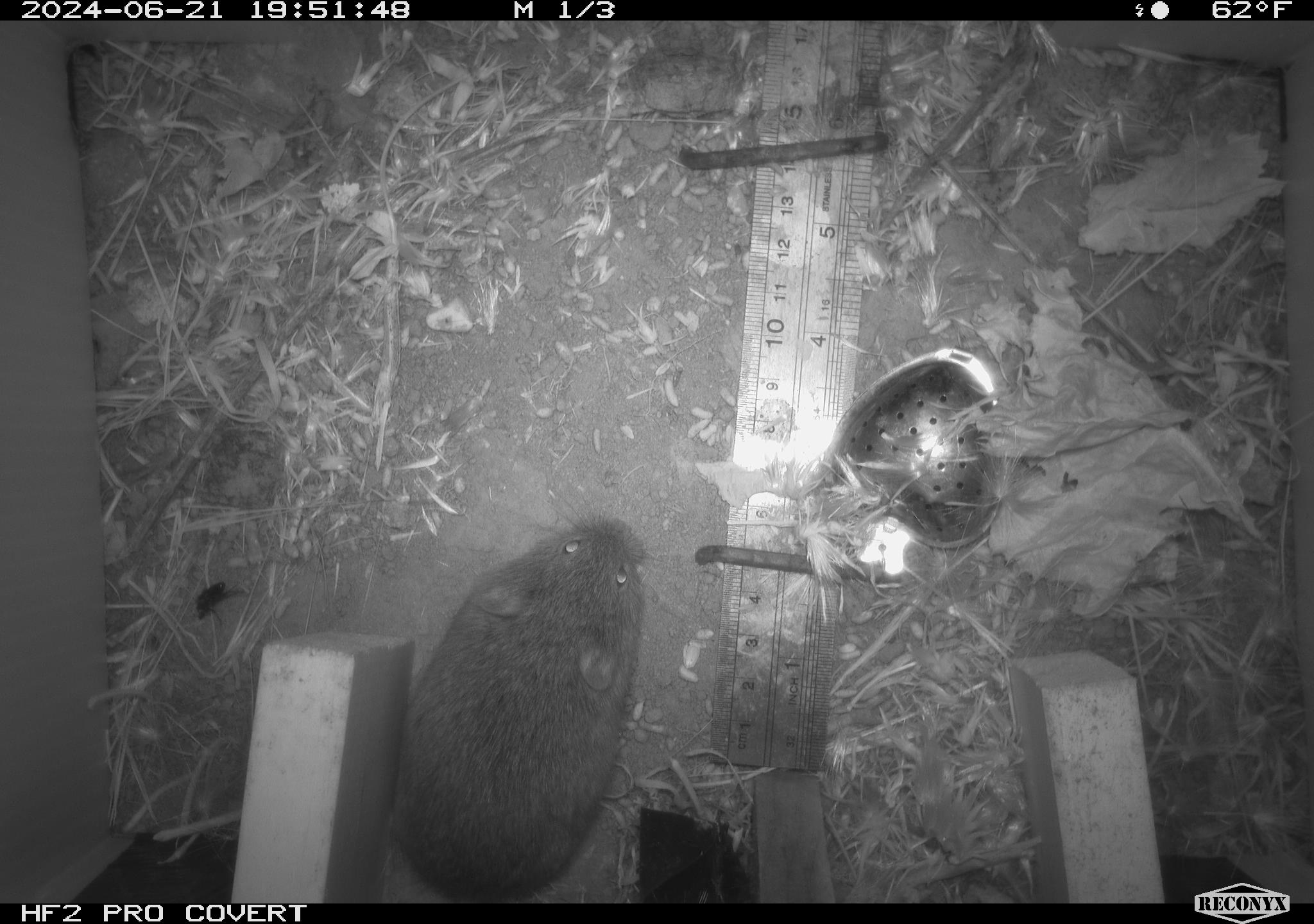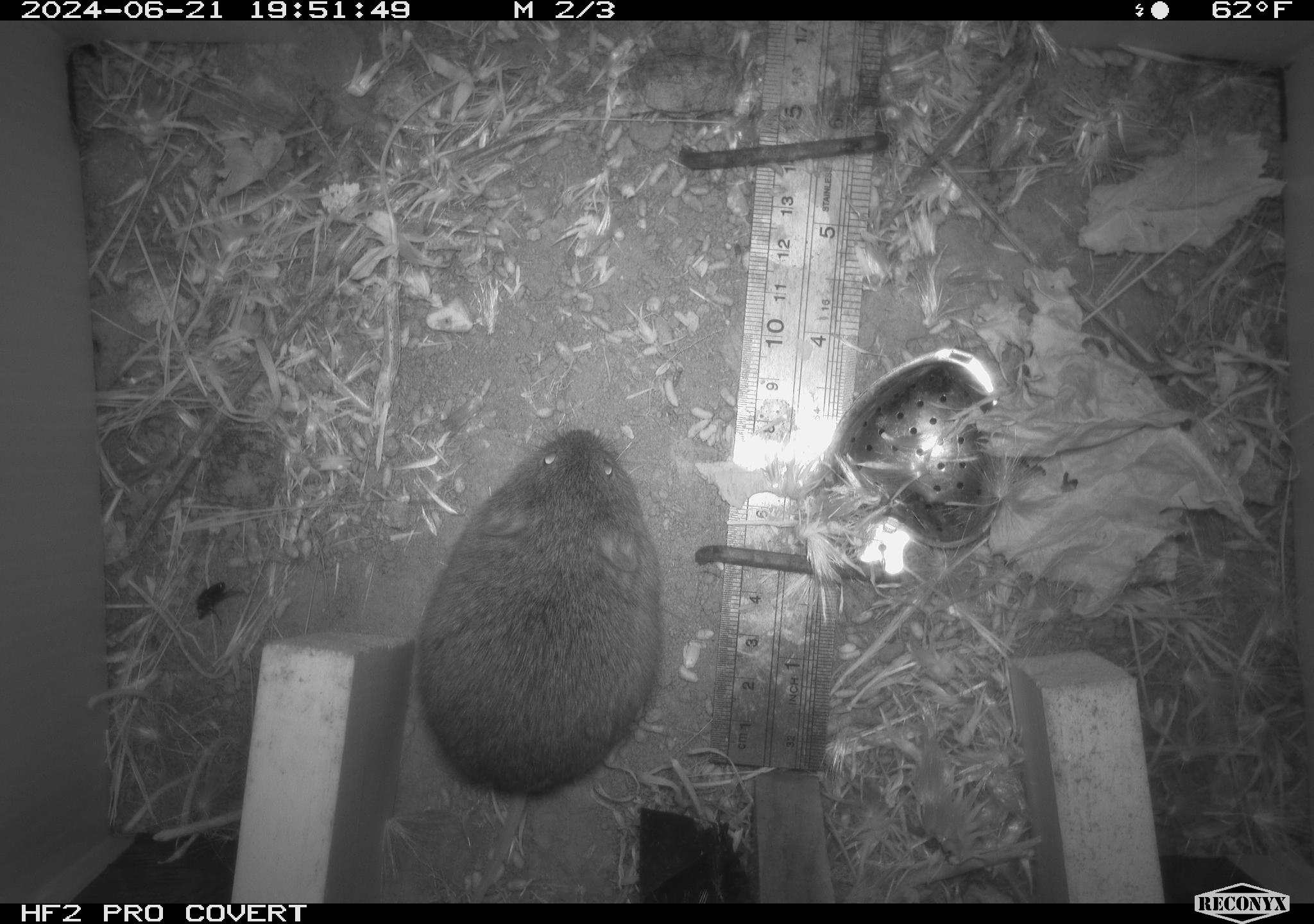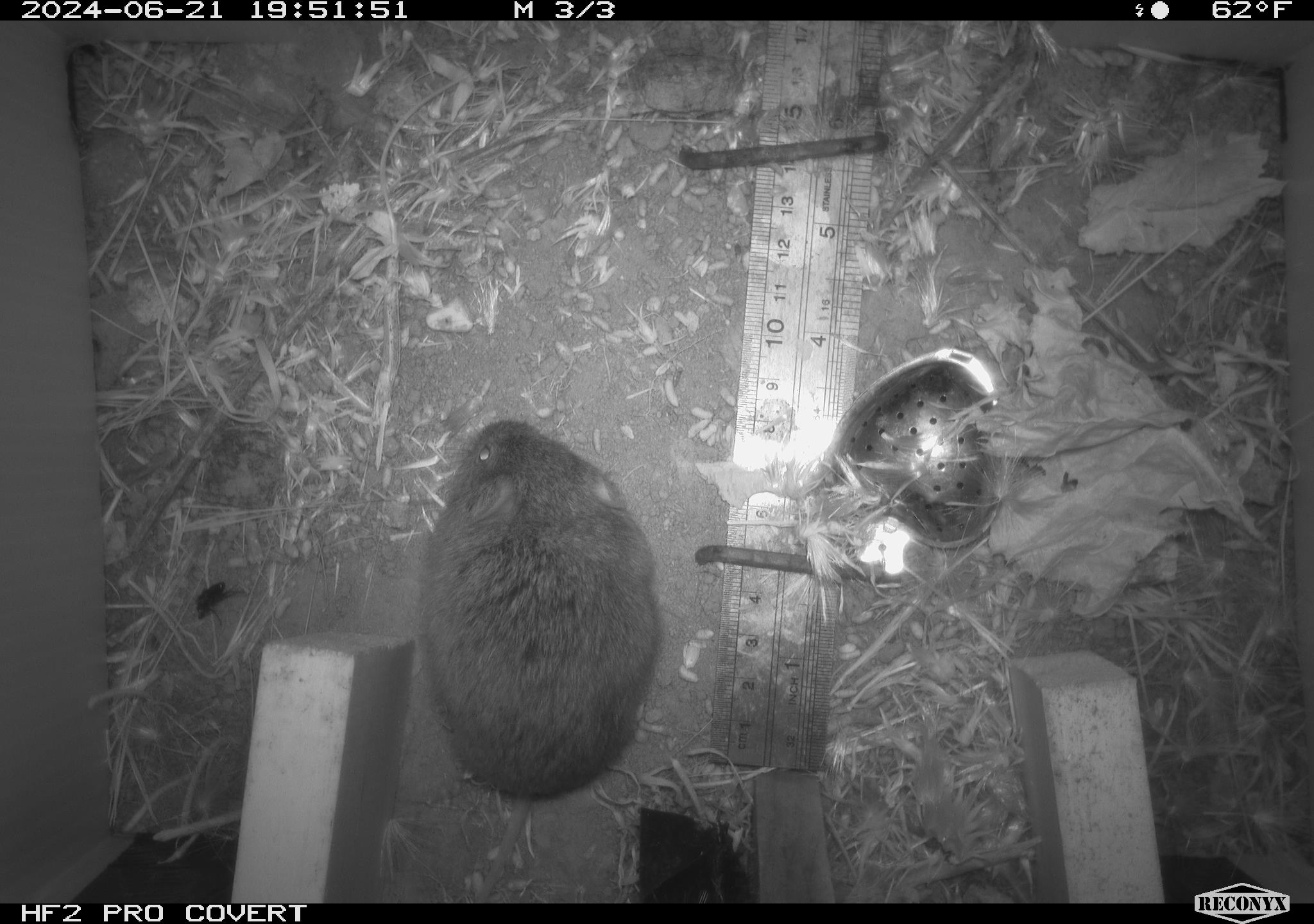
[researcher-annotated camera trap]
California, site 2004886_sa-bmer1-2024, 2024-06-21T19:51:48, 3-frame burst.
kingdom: Animalia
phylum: Chordata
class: Mammalia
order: Rodentia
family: Cricetidae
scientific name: Cricetidae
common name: hamsters, voles, lemmings, and allies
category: cricetidae family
Cricetidae family (hamsters, voles, lemmings, and allies) (Cricetidae).